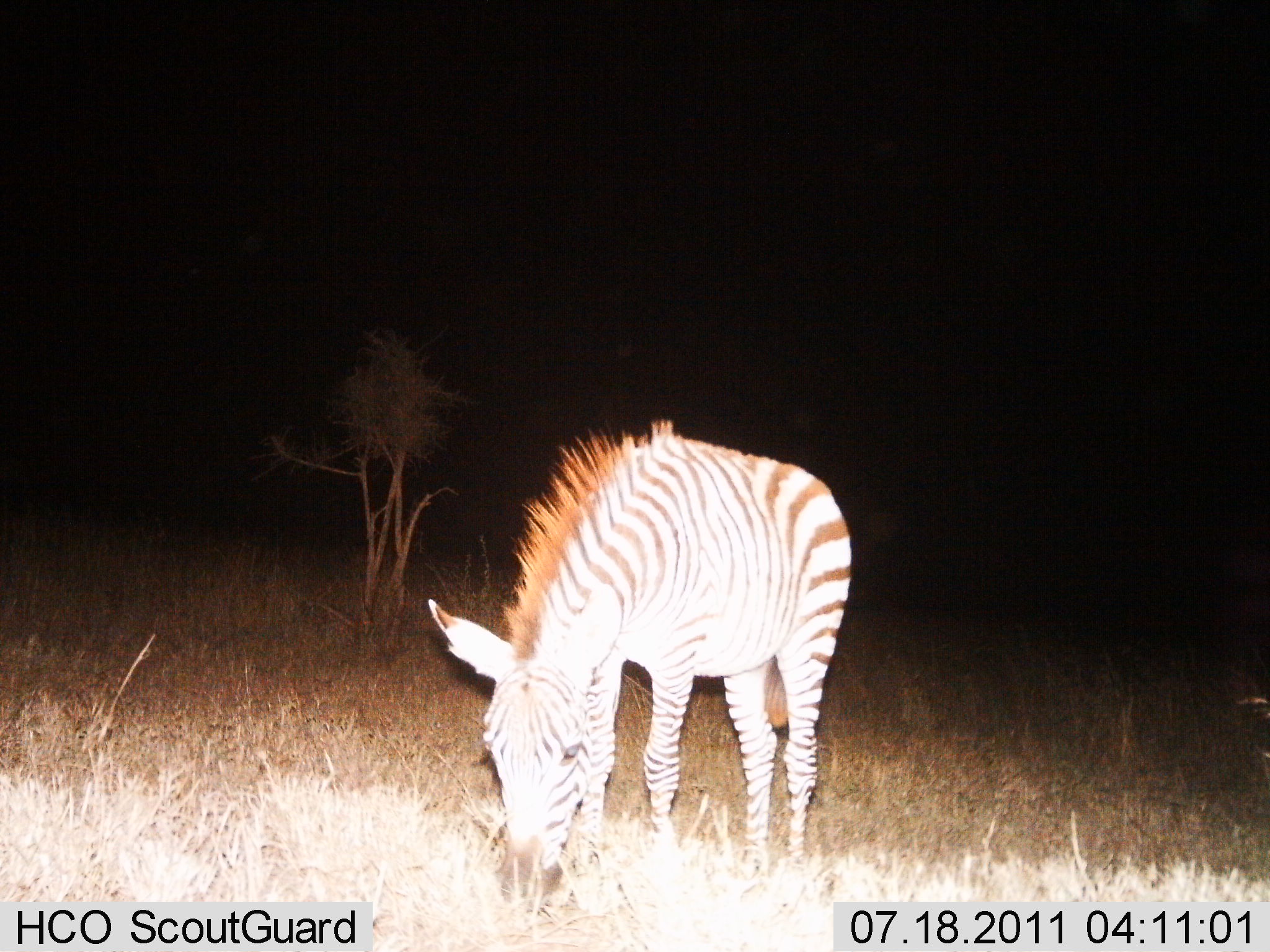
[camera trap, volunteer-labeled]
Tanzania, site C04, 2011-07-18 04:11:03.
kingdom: Animalia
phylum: Chordata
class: Mammalia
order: Perissodactyla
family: Equidae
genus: Equus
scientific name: Equus quagga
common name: plains zebra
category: zebra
Zebra (plains zebra) (Equus quagga), count 1. Behavior (volunteer vote fractions): standing 25%, resting 0%, moving 0%, interacting 0%. Young present (vote fraction): 0%. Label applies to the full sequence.